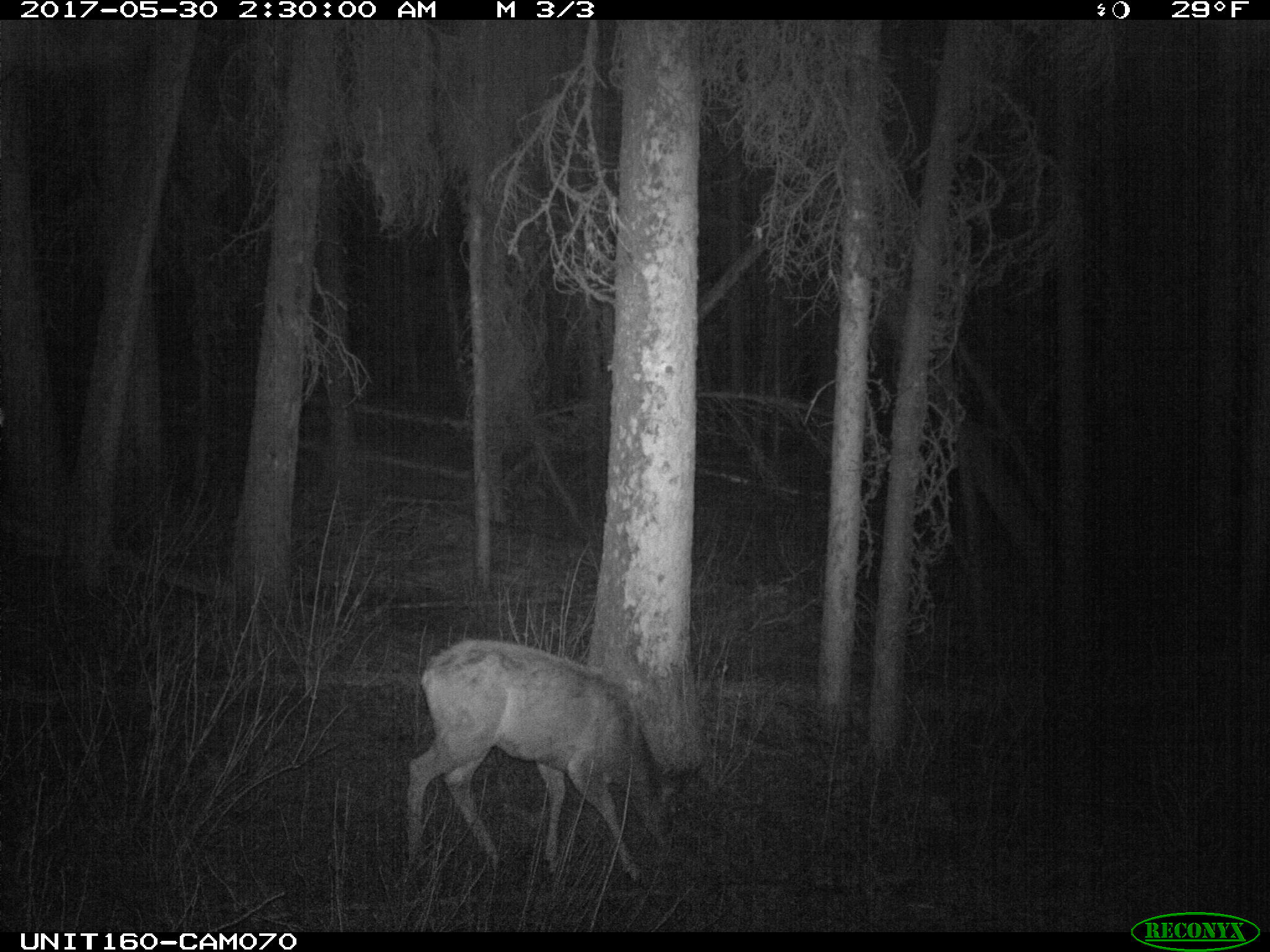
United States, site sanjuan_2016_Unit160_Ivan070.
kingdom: Animalia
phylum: Chordata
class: Mammalia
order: Artiodactyla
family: Cervidae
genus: Odocoileus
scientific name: Odocoileus hemionus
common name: mule deer